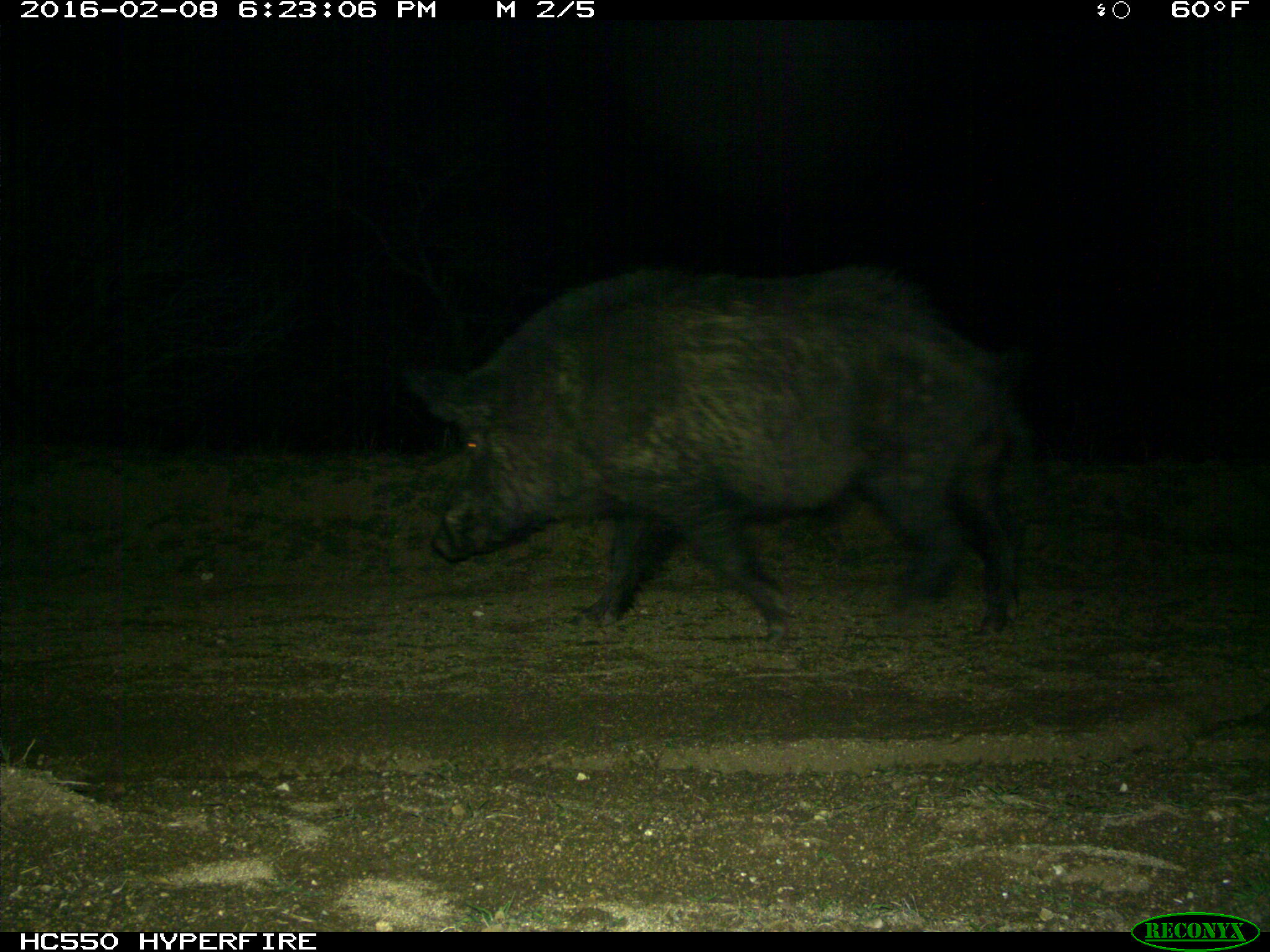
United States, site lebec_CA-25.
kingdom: Animalia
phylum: Chordata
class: Mammalia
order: Artiodactyla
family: Suidae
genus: Sus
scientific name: Sus scrofa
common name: wild boar